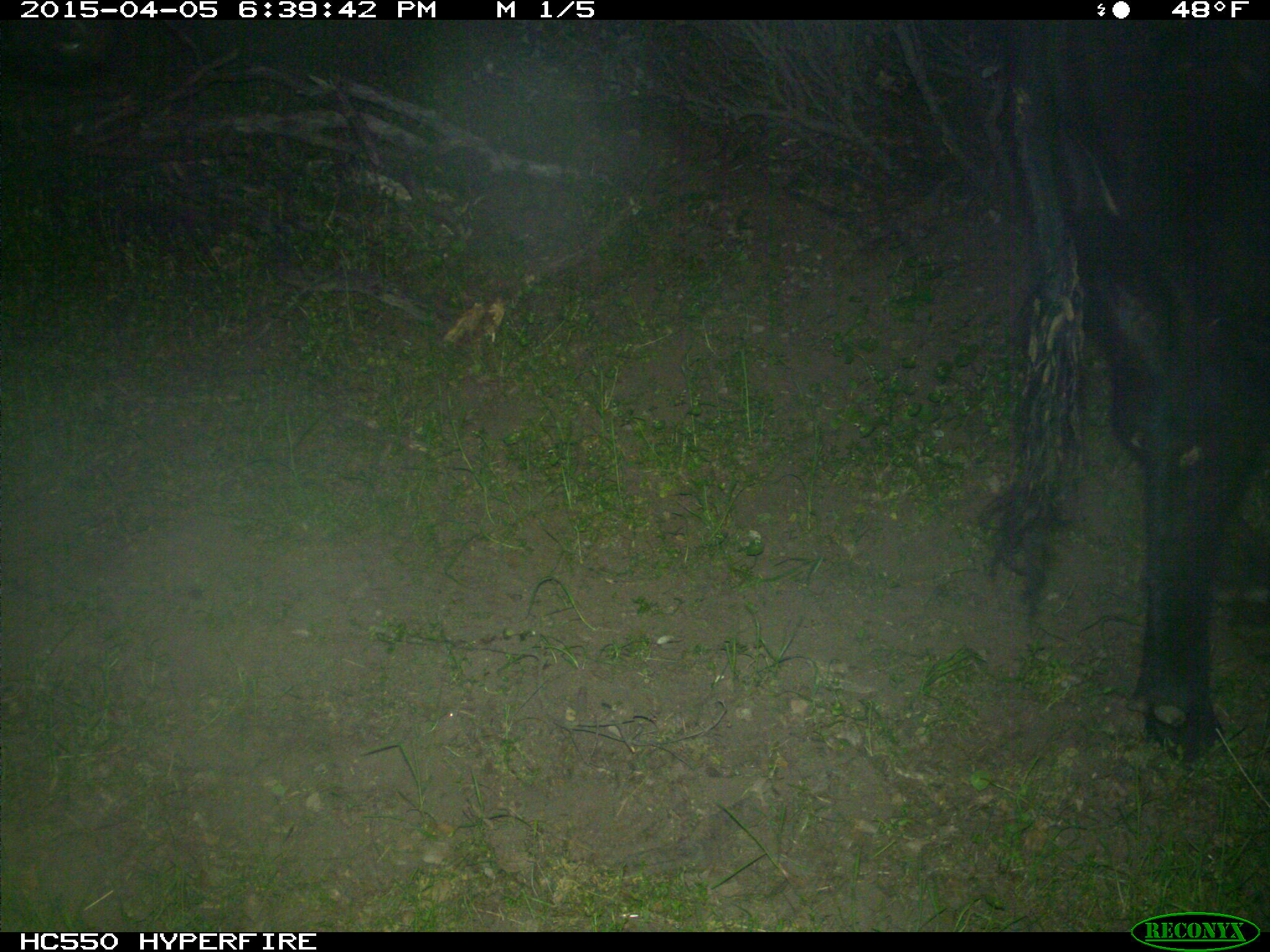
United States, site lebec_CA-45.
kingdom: Animalia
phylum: Chordata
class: Mammalia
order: Artiodactyla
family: Bovidae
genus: Bos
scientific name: Bos taurus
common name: domestic cow